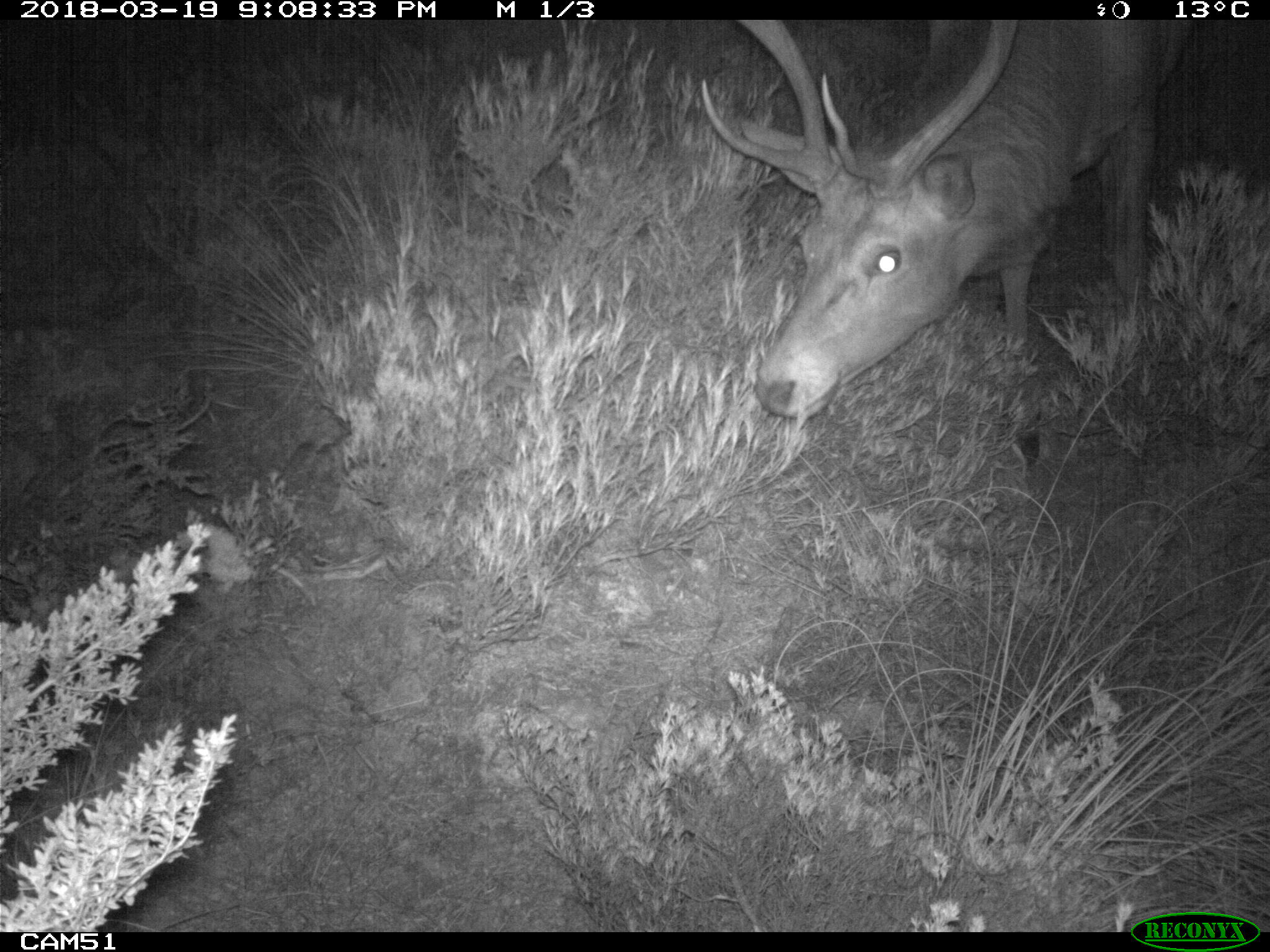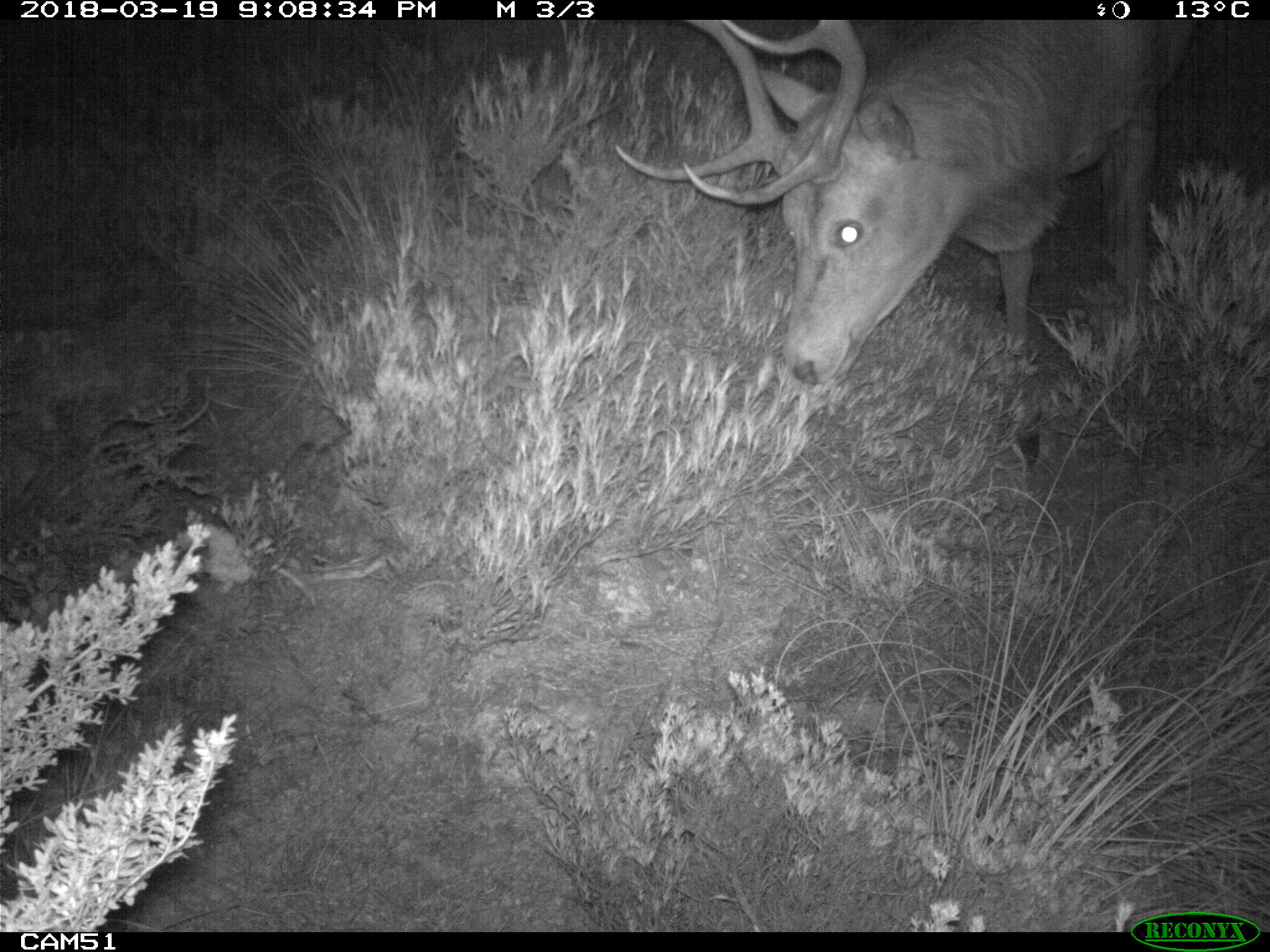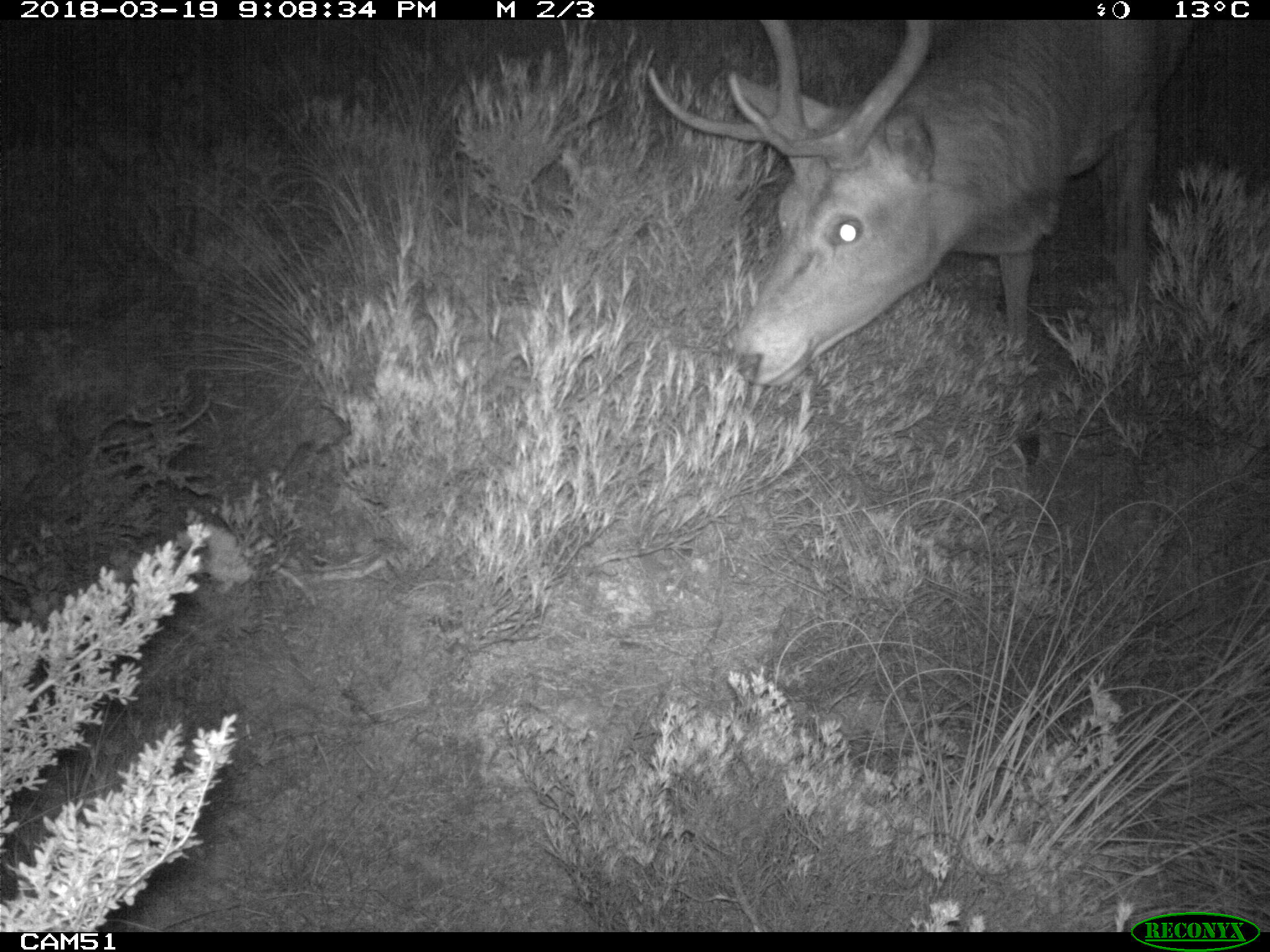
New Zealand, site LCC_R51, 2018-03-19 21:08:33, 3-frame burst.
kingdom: Animalia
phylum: Chordata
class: Mammalia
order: Artiodactyla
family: Cervidae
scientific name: Cervidae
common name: deer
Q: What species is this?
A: Deer (Cervidae).